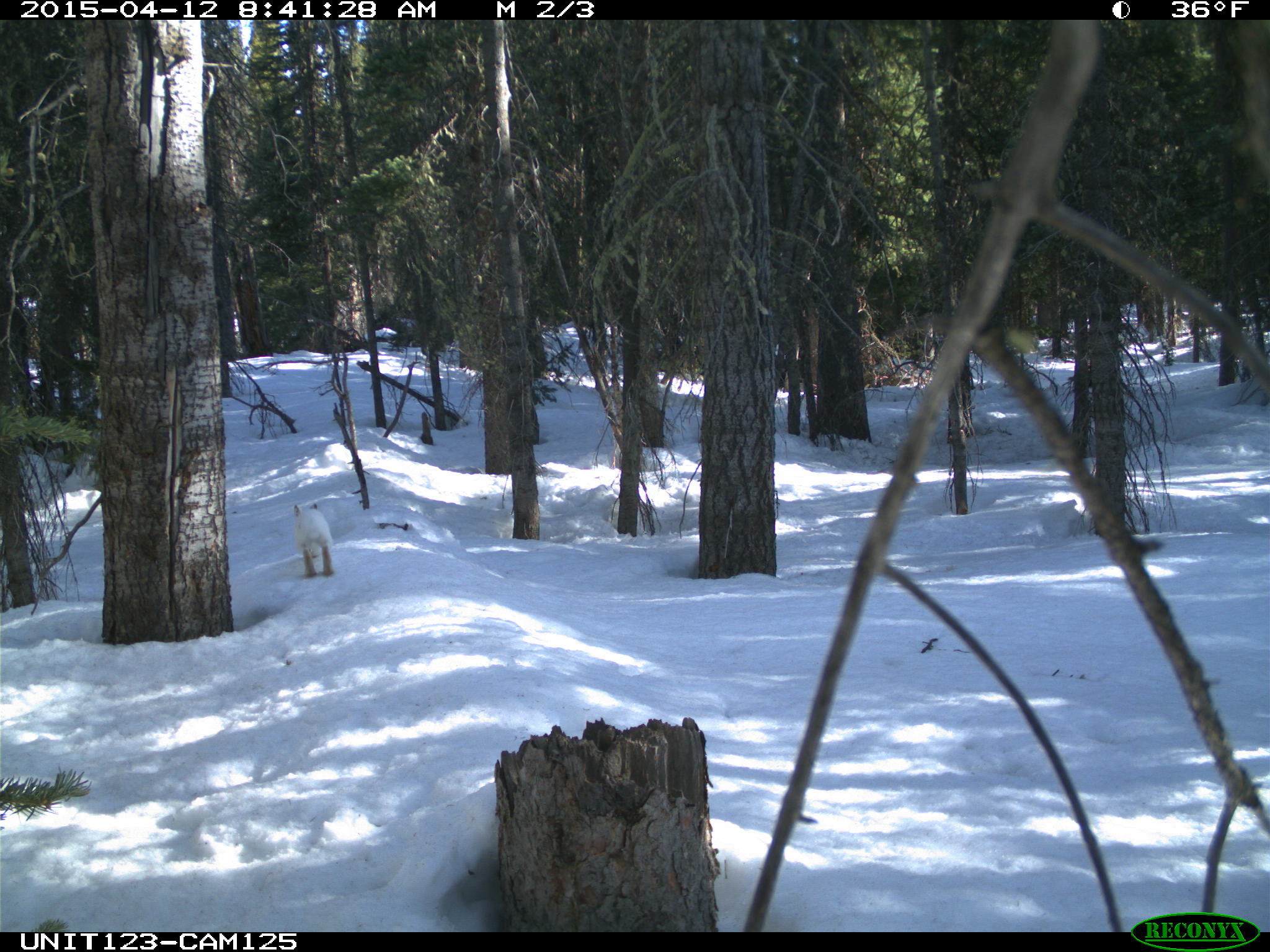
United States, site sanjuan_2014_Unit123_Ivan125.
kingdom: Animalia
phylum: Chordata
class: Mammalia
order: Lagomorpha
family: Leporidae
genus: Lepus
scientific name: Lepus americanus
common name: snowshoe hare